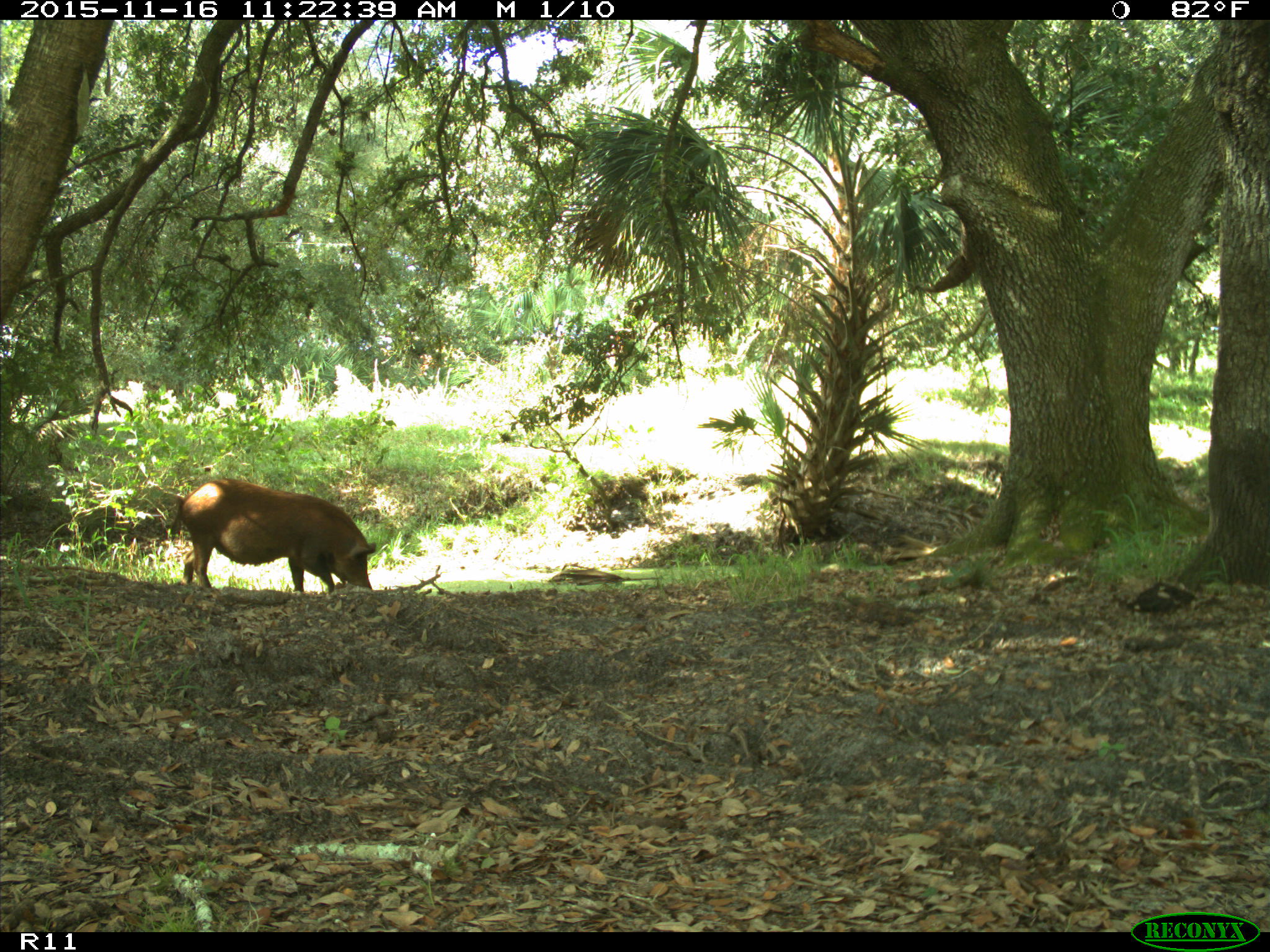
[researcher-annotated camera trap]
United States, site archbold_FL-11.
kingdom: Animalia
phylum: Chordata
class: Mammalia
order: Artiodactyla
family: Suidae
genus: Sus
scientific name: Sus scrofa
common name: wild boar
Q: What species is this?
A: Sus scrofa (wild boar).